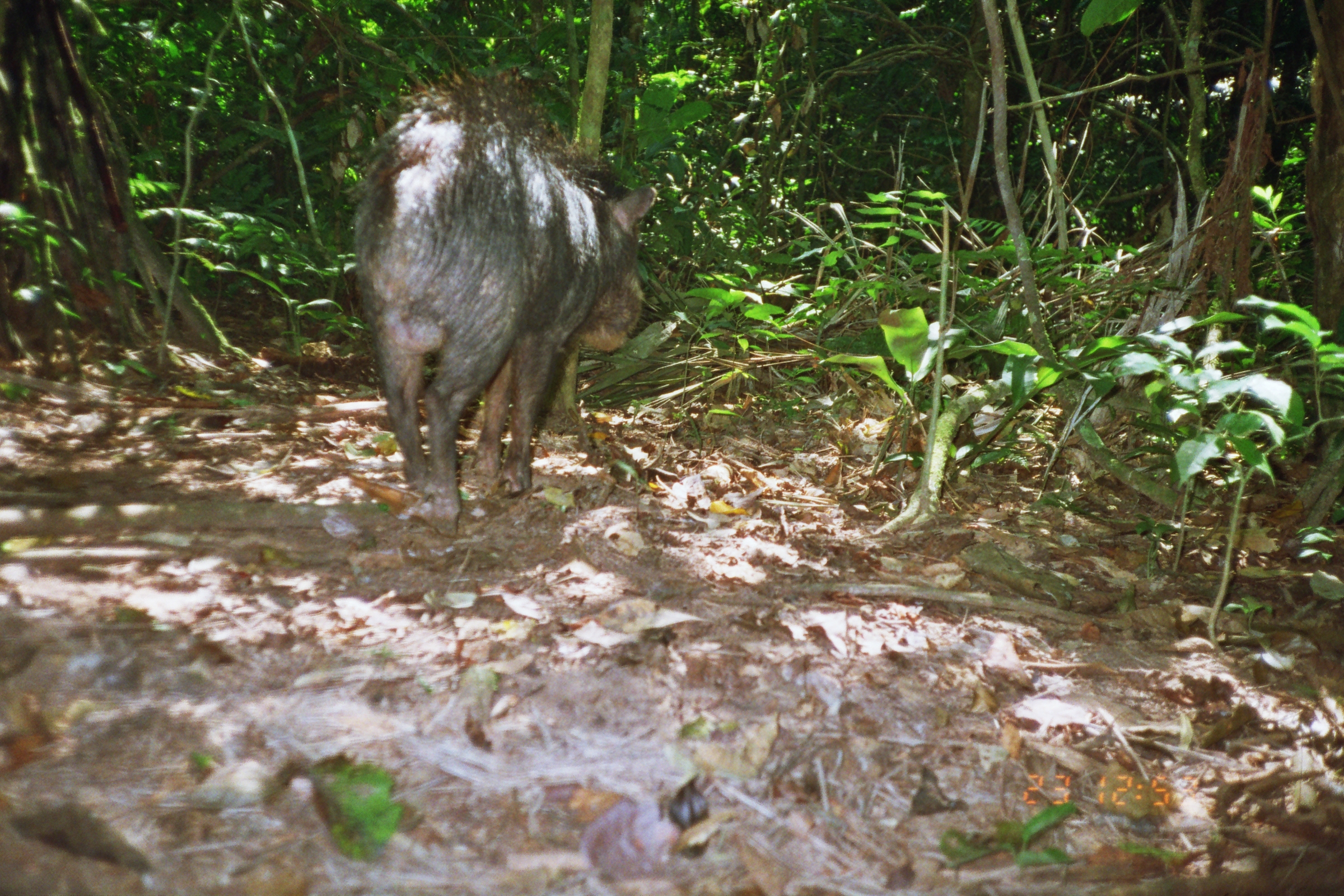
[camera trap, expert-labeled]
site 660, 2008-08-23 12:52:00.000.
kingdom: Animalia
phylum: Chordata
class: Mammalia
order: Artiodactyla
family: Tayassuidae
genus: Tayassu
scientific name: Tayassu pecari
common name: white-lipped peccary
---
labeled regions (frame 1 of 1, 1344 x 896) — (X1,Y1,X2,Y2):
tayassu pecari: (353,69,658,533)